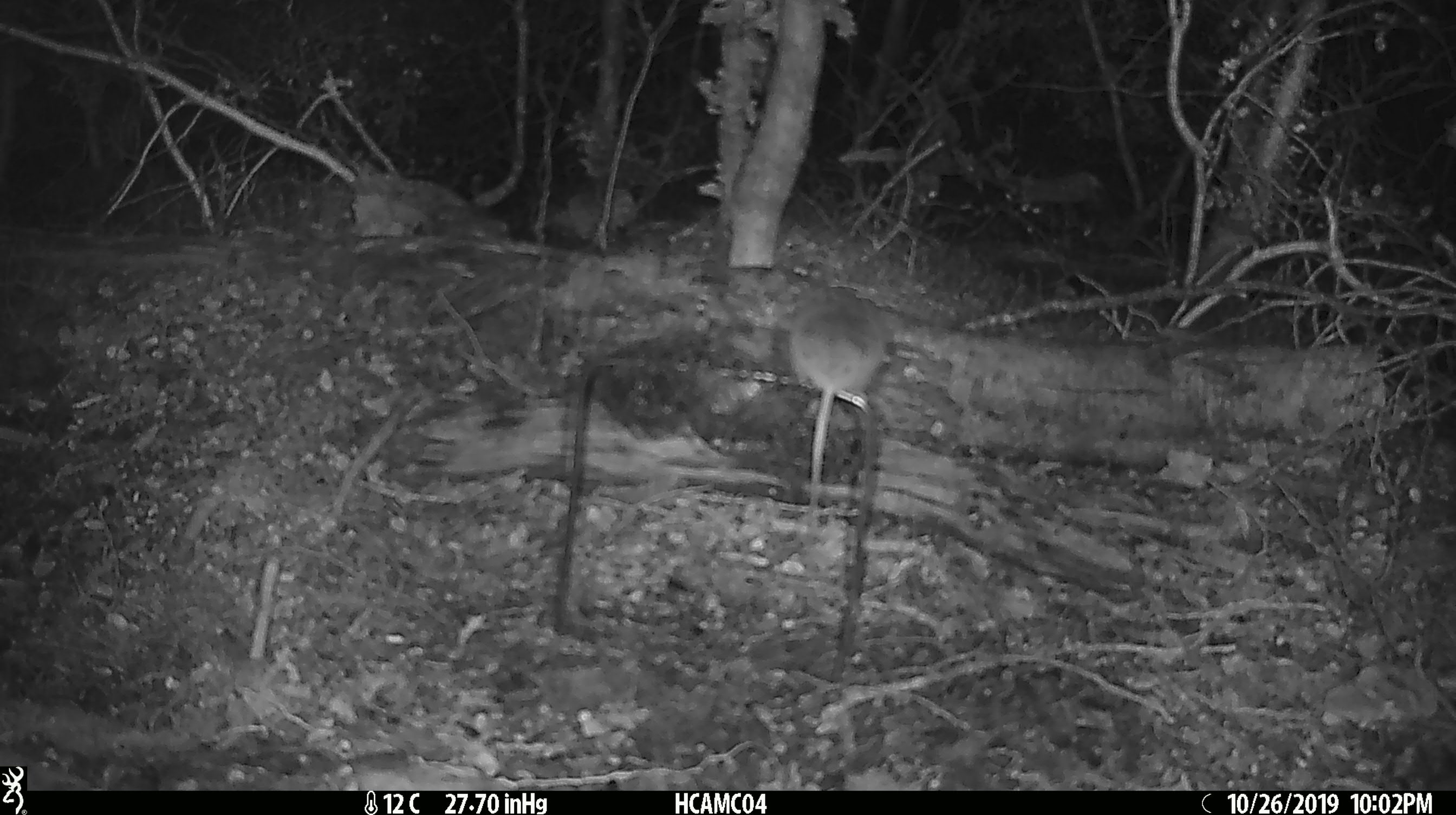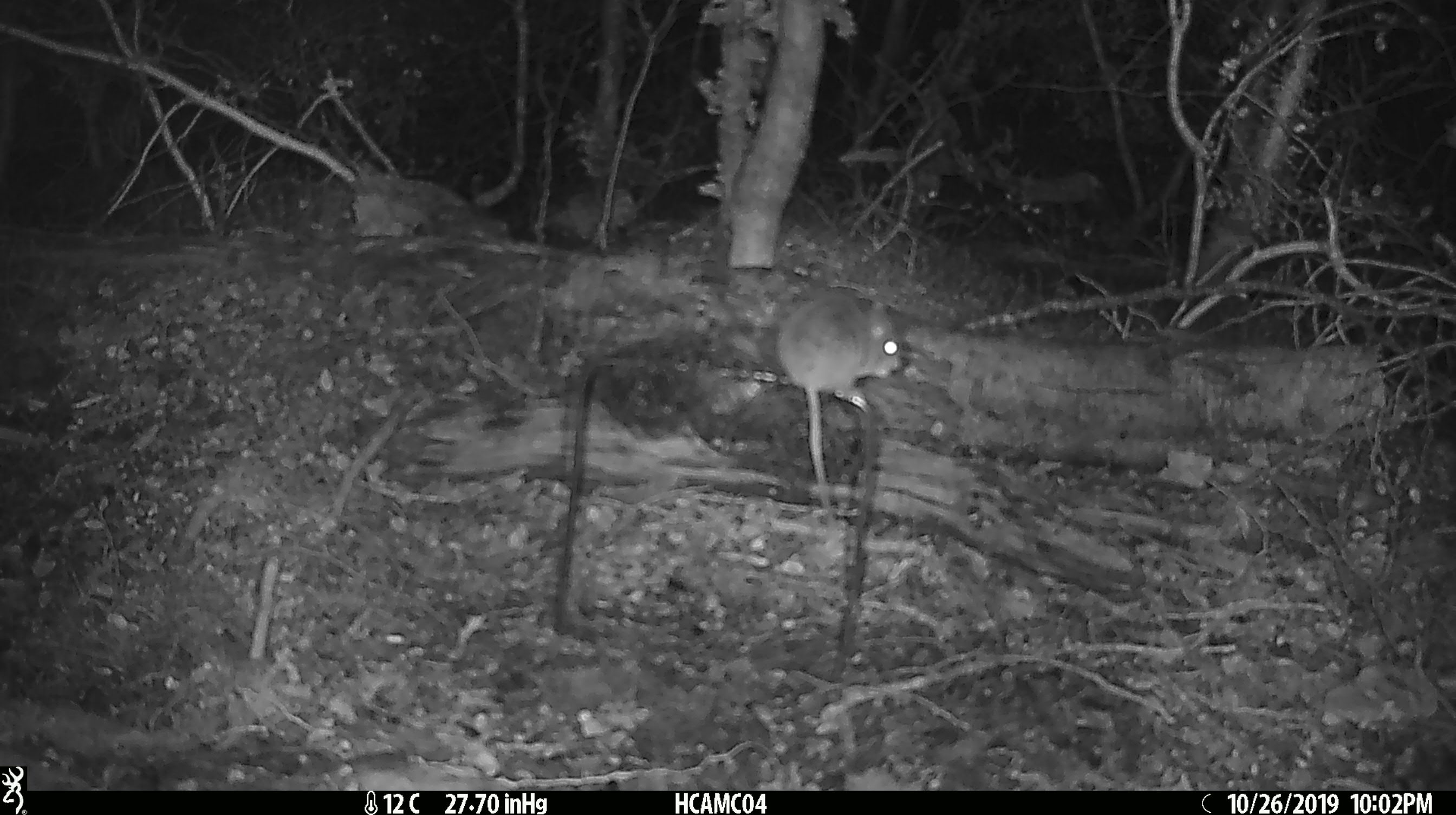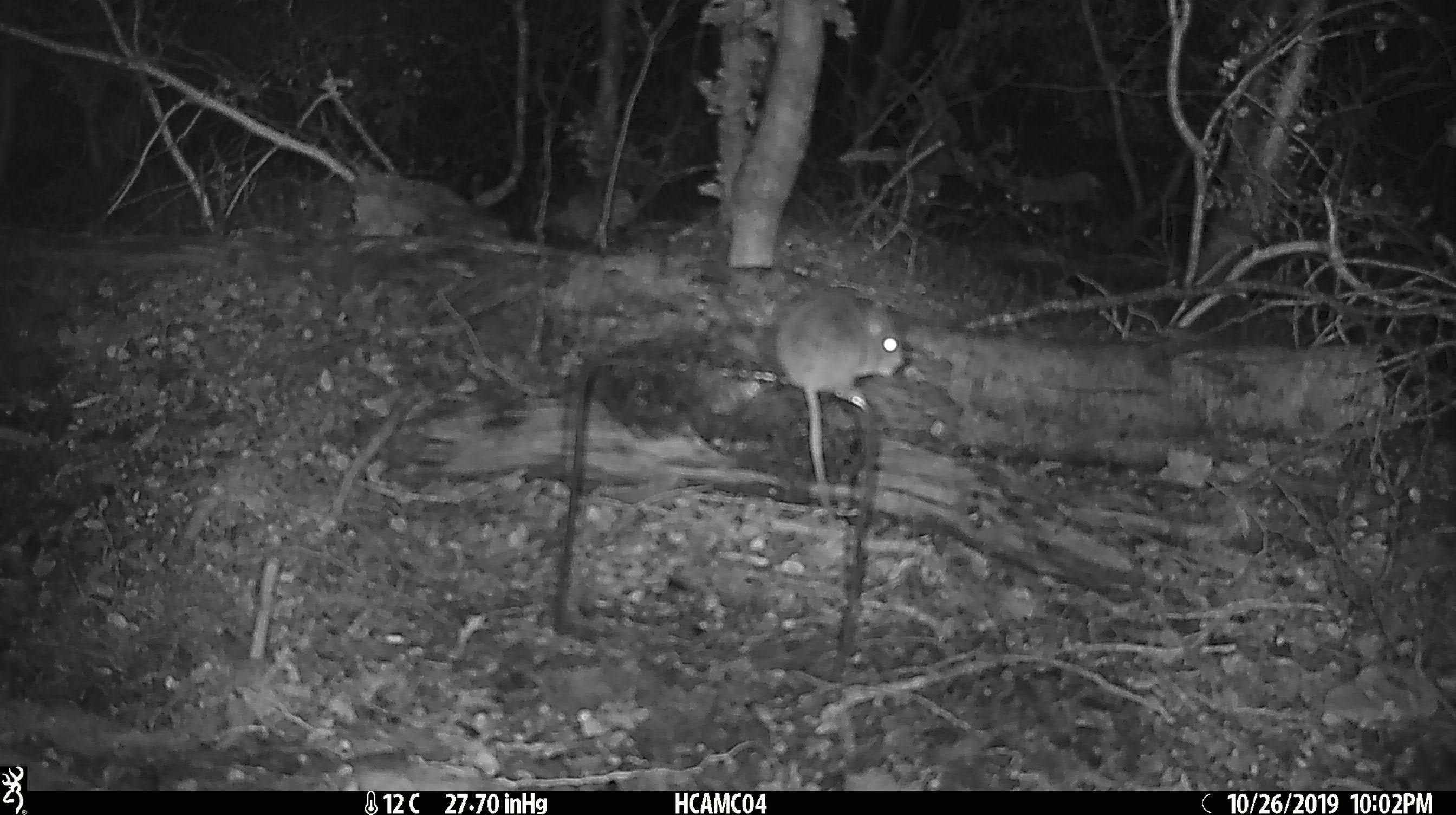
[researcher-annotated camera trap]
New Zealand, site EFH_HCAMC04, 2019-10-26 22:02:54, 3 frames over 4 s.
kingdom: Animalia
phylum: Chordata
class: Mammalia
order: Rodentia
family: Muridae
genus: Mus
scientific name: Mus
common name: mouse